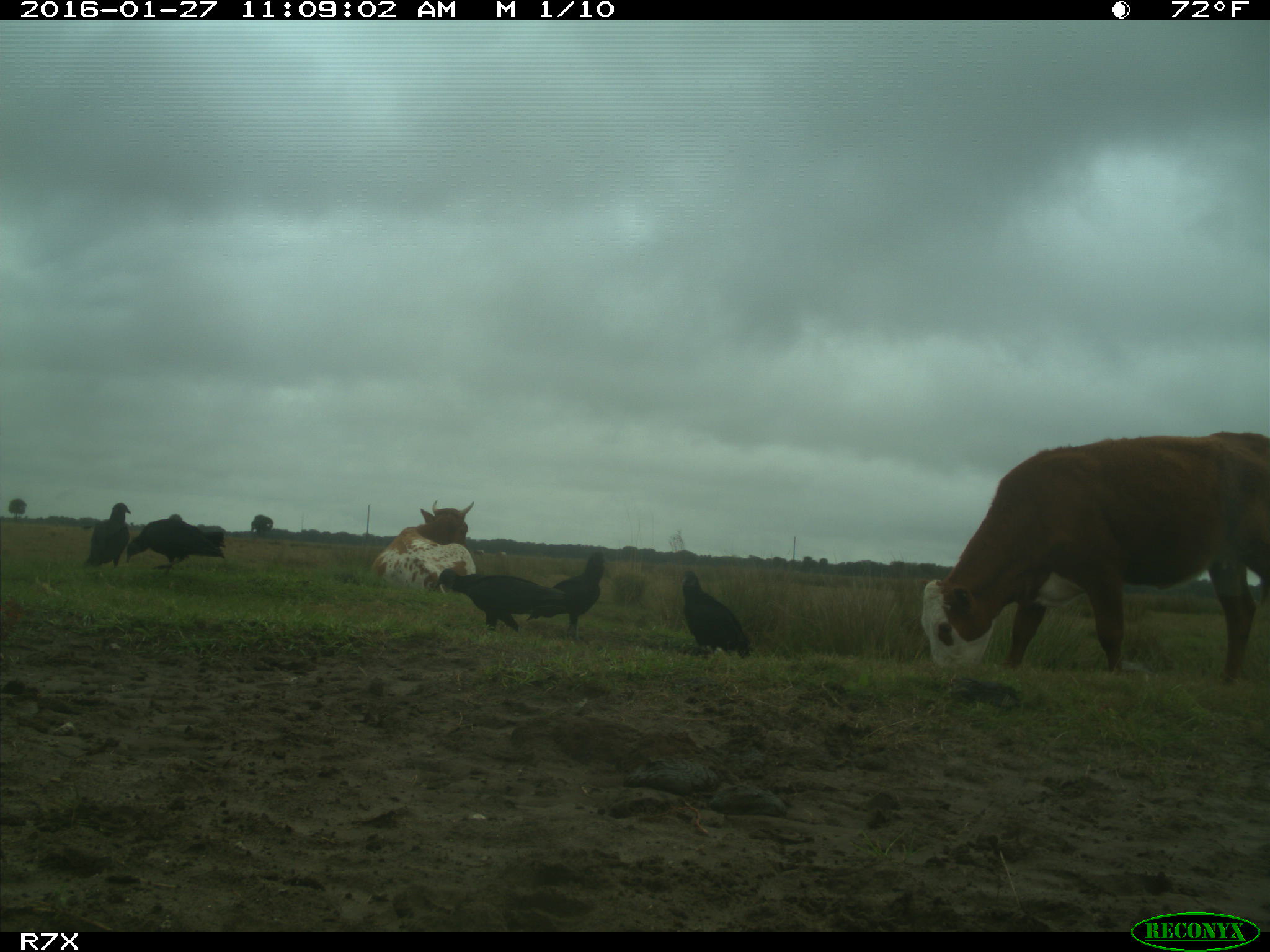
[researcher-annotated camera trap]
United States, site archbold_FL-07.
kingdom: Animalia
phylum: Chordata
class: Mammalia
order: Artiodactyla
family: Bovidae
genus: Bos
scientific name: Bos taurus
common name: domestic cow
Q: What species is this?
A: Bos taurus (domestic cow).